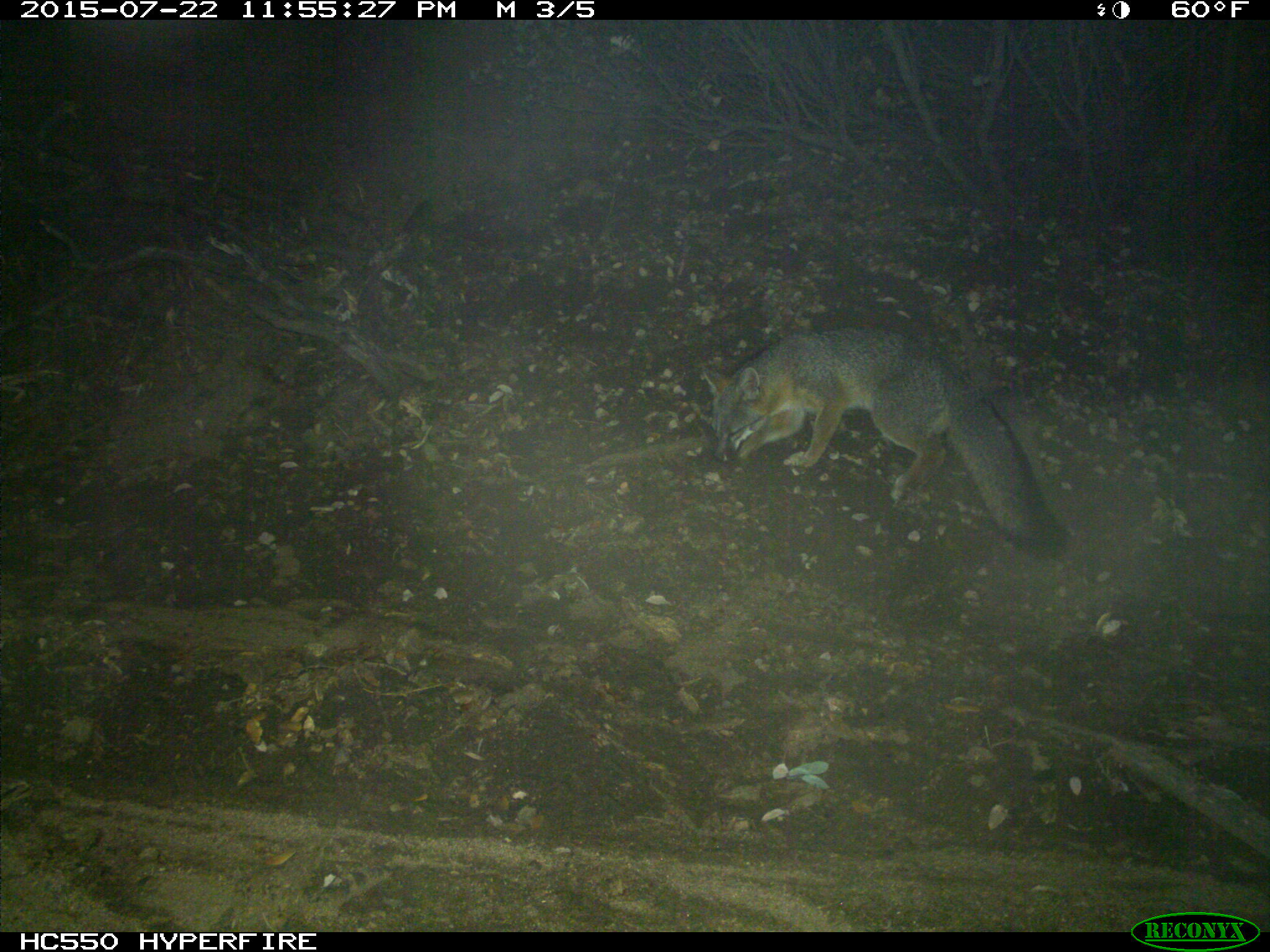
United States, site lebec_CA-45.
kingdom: Animalia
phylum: Chordata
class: Mammalia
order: Carnivora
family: Canidae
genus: Urocyon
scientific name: Urocyon cinereoargenteus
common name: gray fox